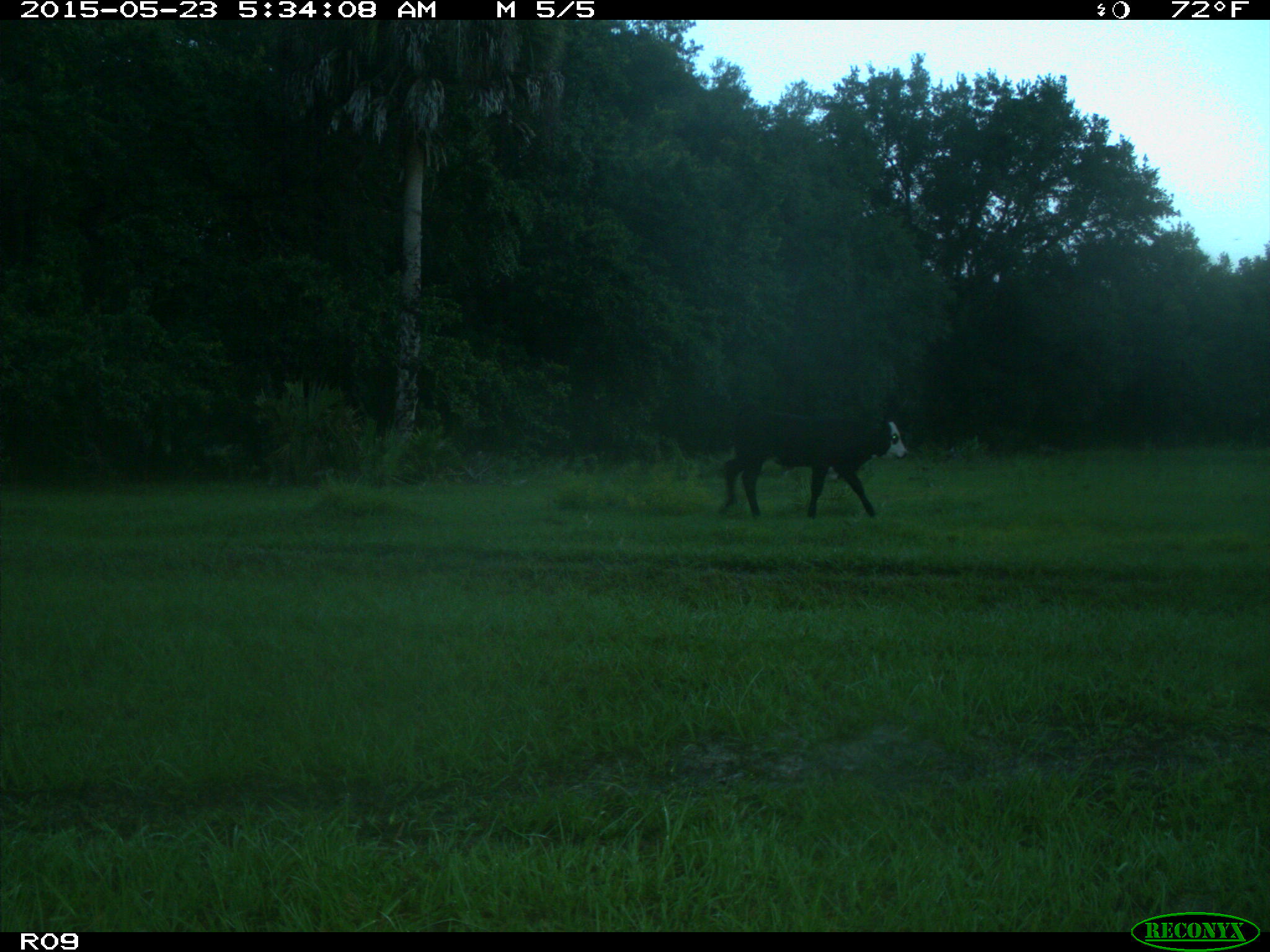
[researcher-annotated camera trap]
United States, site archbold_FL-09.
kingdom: Animalia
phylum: Chordata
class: Mammalia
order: Artiodactyla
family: Bovidae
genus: Bos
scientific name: Bos taurus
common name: domestic cow